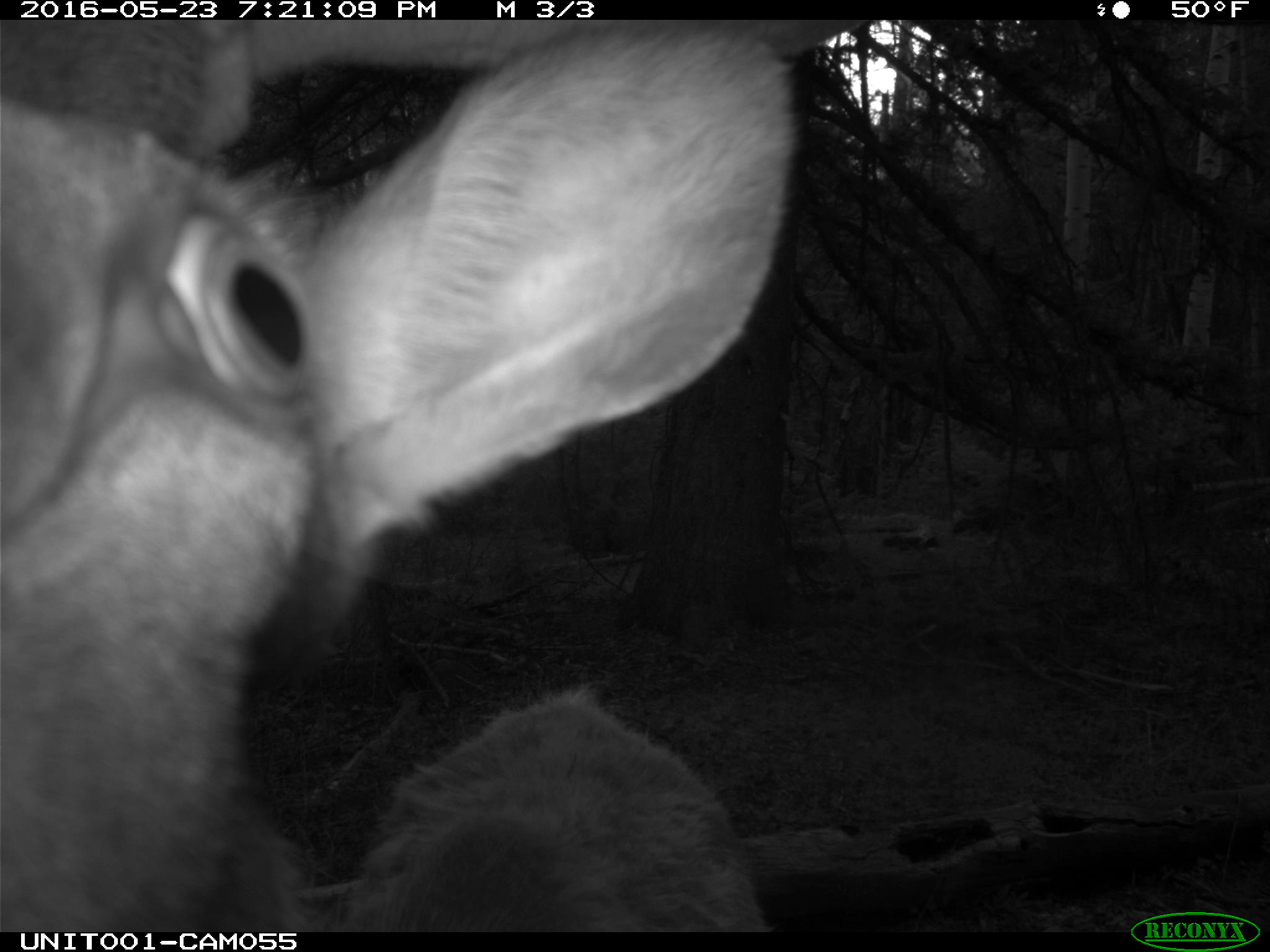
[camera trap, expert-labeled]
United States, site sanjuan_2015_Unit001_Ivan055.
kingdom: Animalia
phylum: Chordata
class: Mammalia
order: Artiodactyla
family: Cervidae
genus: Cervus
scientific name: Cervus elaphus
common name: red deer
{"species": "Cervus elaphus (red deer)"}